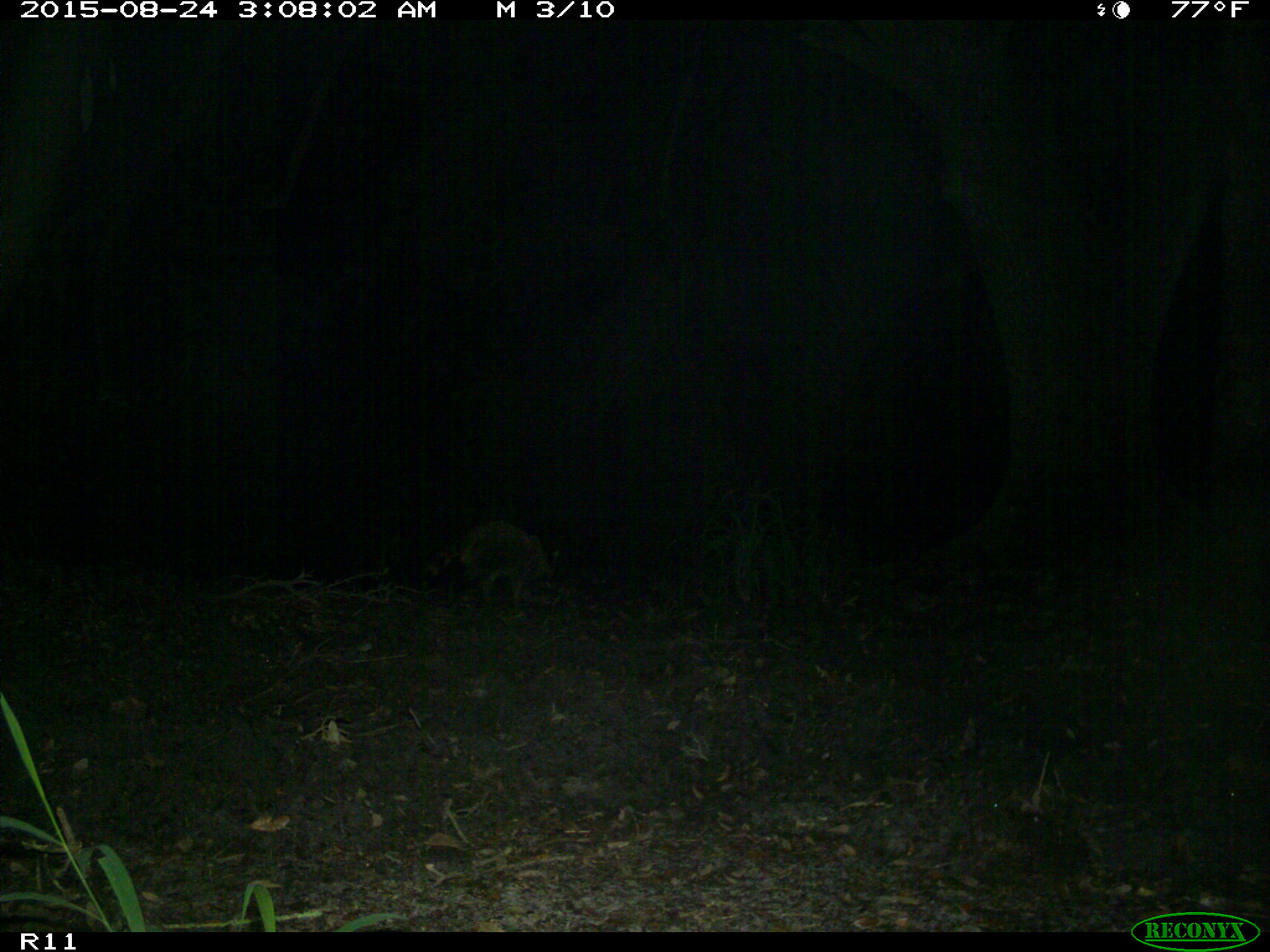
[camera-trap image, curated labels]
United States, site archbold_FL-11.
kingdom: Animalia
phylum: Chordata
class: Mammalia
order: Carnivora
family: Procyonidae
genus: Procyon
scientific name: Procyon lotor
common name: common raccoon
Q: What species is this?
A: Procyon lotor (common raccoon).